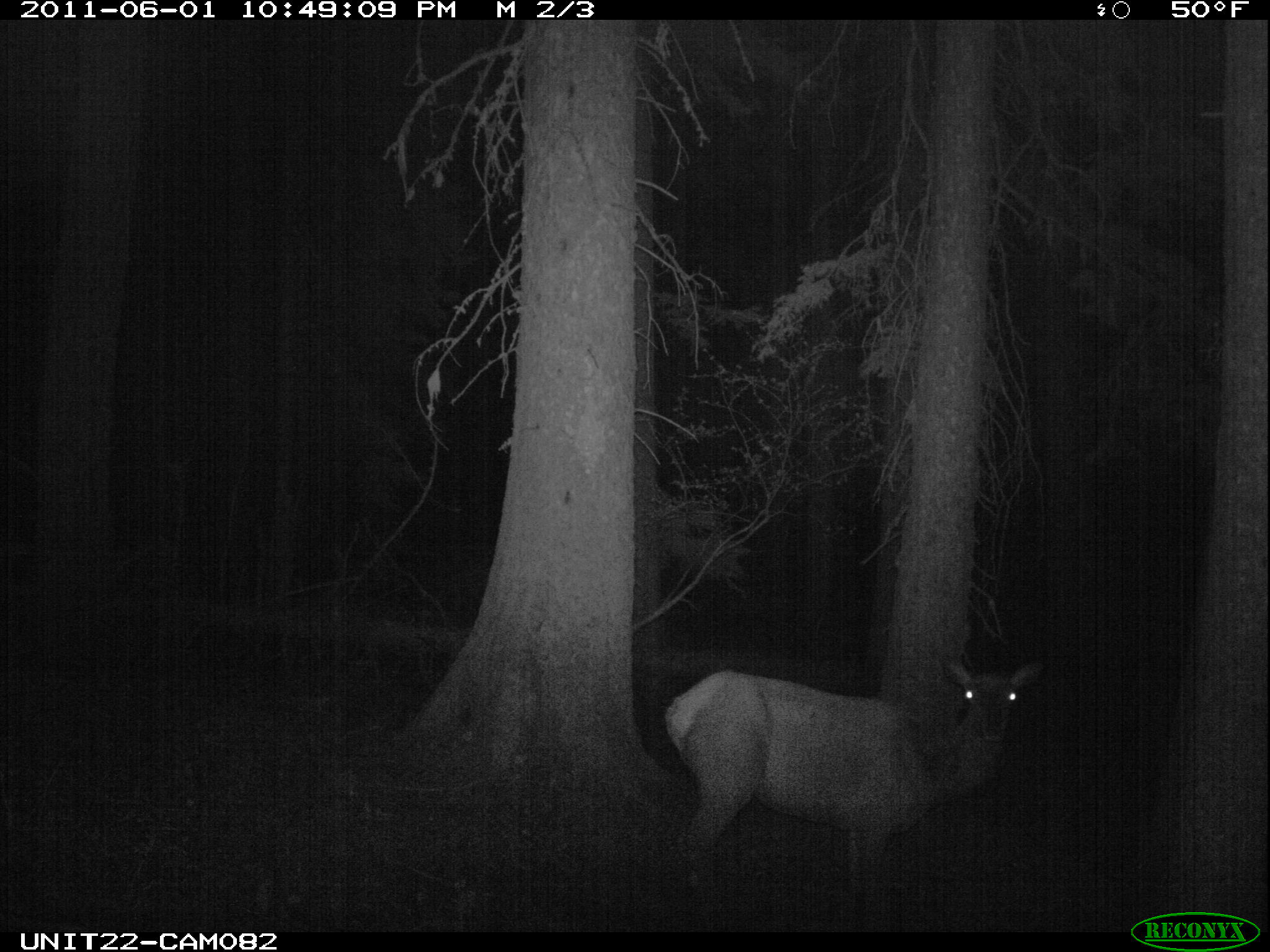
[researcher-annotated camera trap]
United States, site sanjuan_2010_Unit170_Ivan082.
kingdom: Animalia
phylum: Chordata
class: Mammalia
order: Artiodactyla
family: Cervidae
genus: Cervus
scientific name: Cervus elaphus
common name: red deer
Cervus elaphus (red deer).